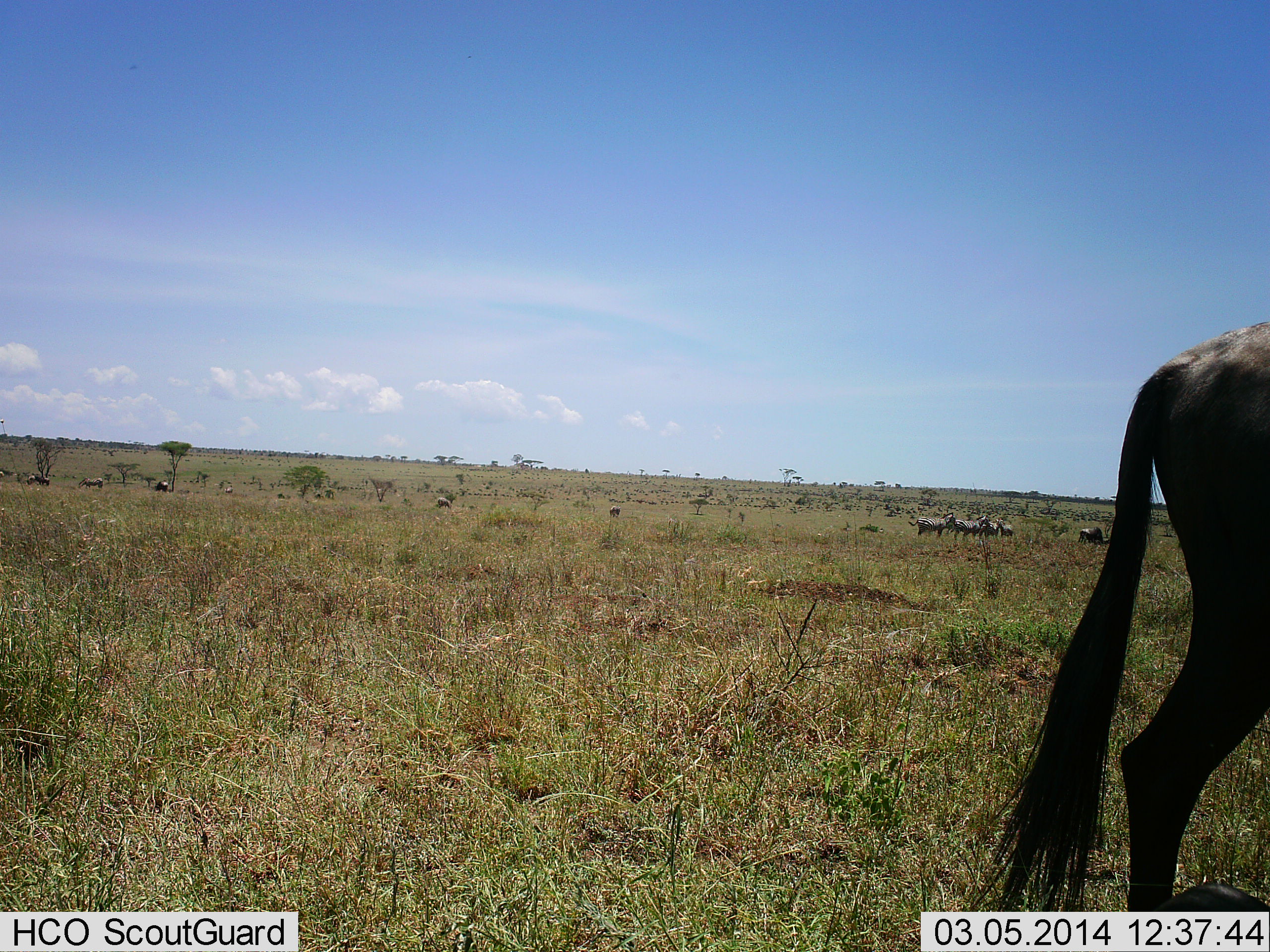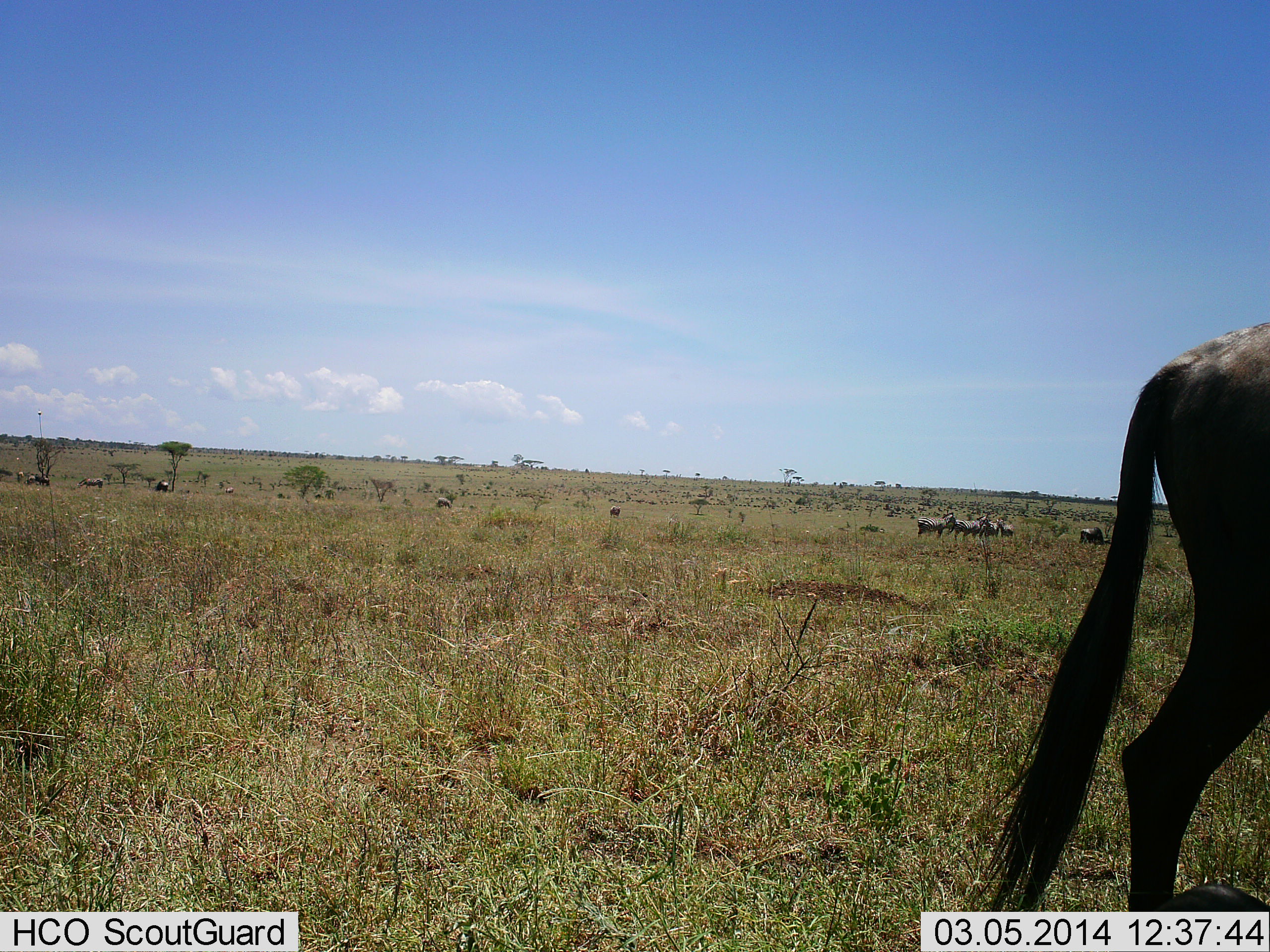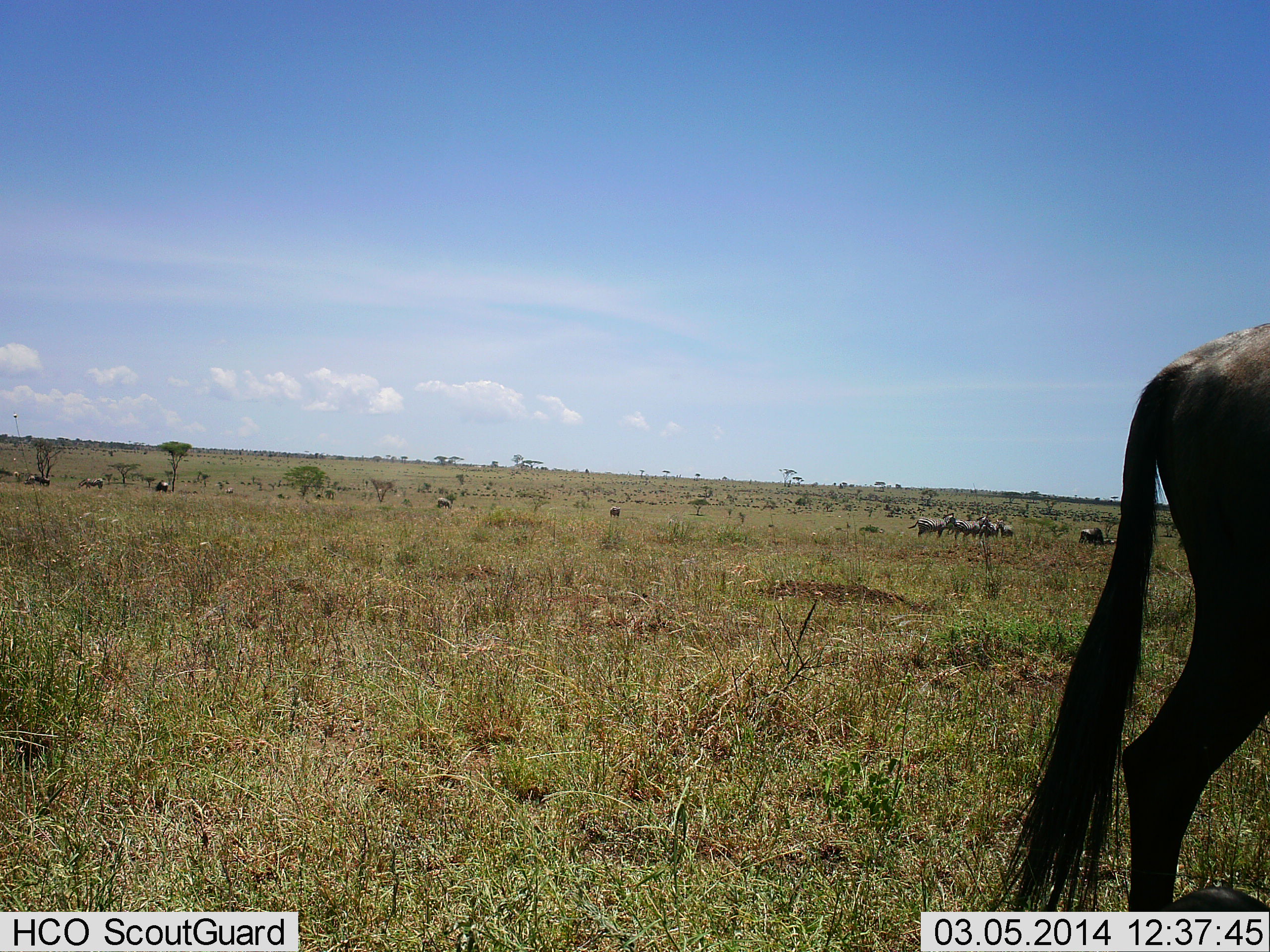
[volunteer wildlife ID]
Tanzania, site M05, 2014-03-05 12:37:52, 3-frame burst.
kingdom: Animalia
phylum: Chordata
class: Mammalia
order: Artiodactyla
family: Bovidae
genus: Connochaetes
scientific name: Connochaetes taurinus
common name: blue wildebeest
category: wildebeest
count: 11-50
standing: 77%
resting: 2%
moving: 29%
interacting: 2%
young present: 0%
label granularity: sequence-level